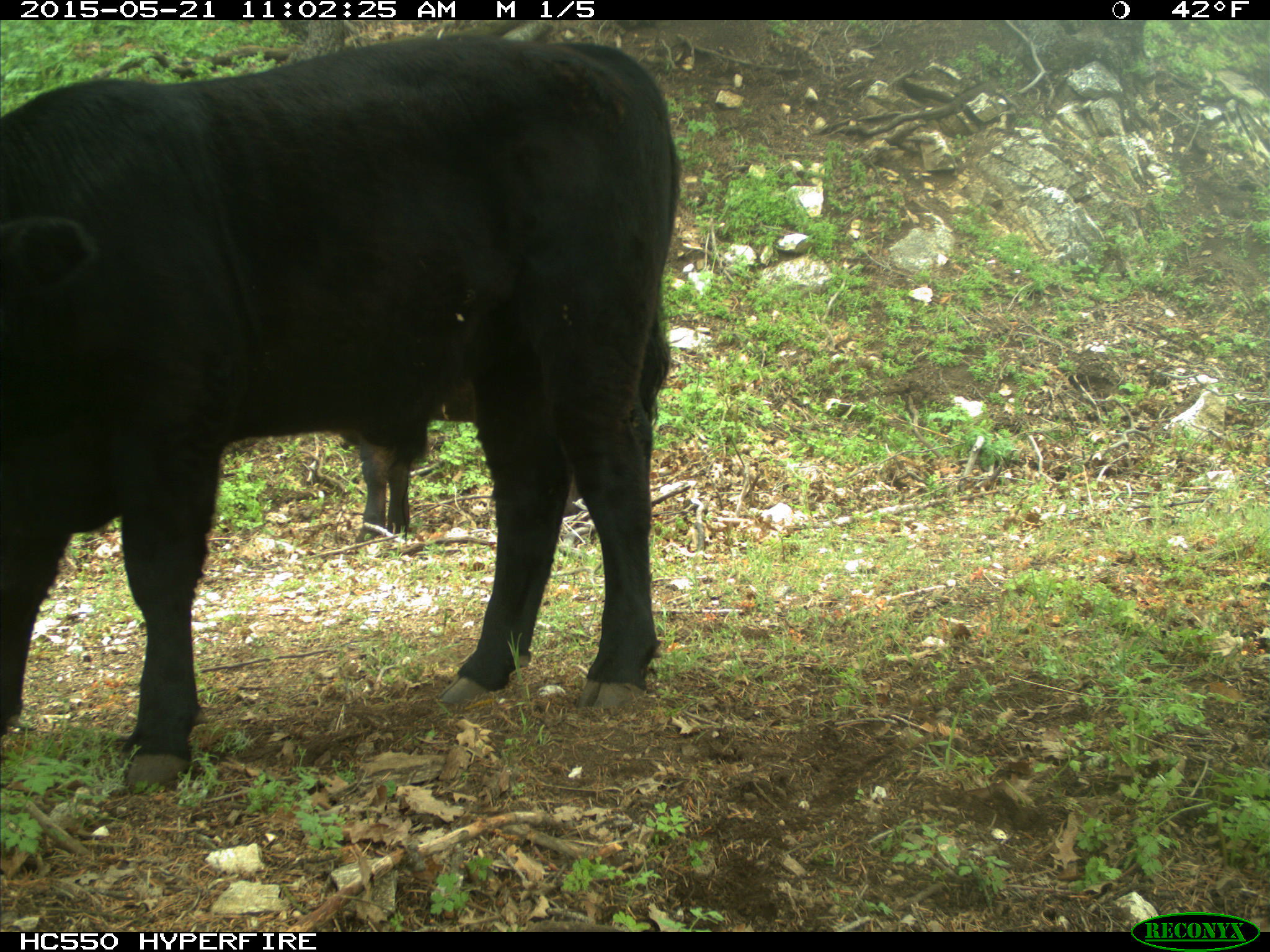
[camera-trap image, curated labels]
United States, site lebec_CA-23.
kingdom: Animalia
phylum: Chordata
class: Mammalia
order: Artiodactyla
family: Bovidae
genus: Bos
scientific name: Bos taurus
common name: domestic cow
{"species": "Bos taurus (domestic cow)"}